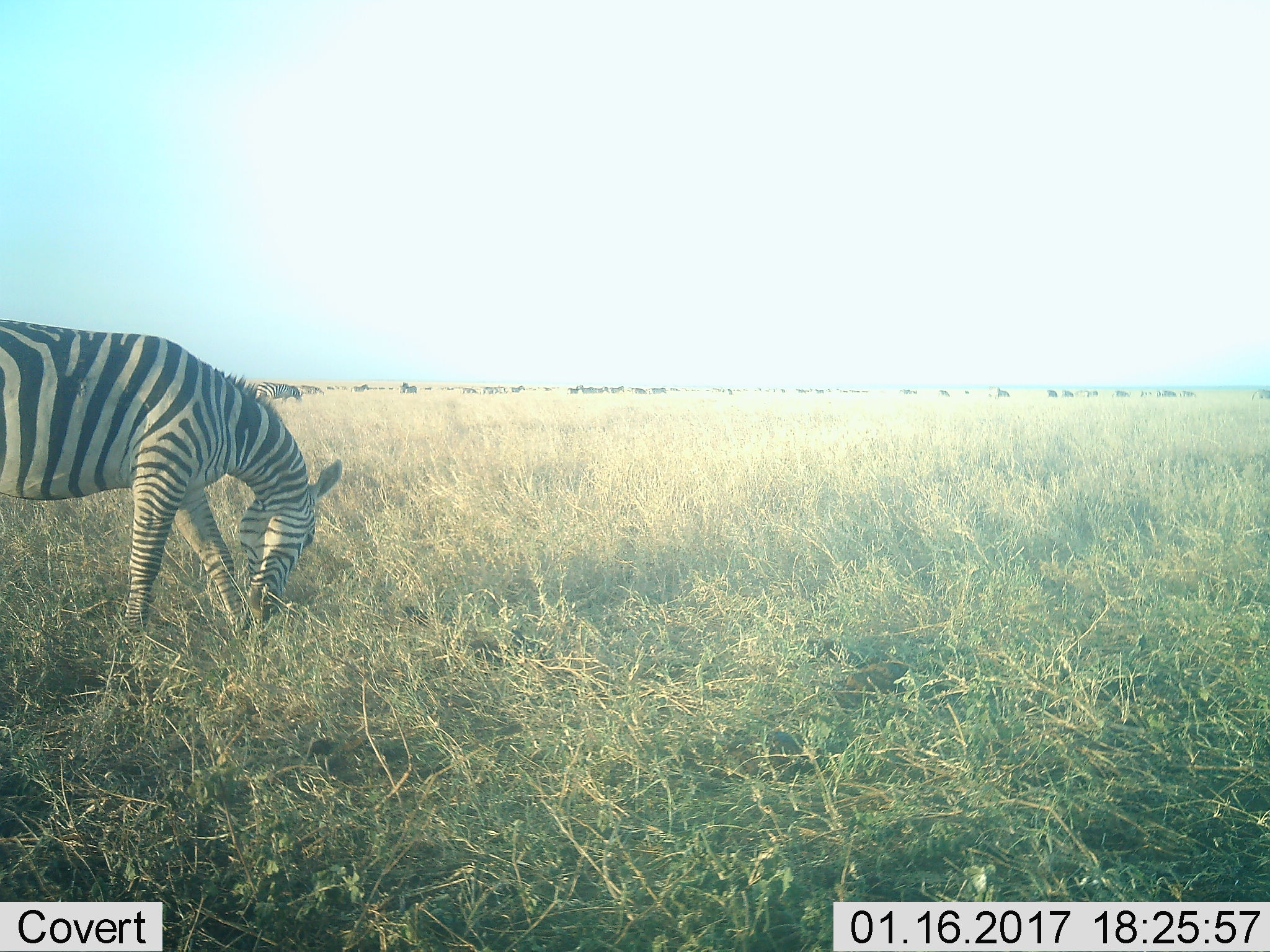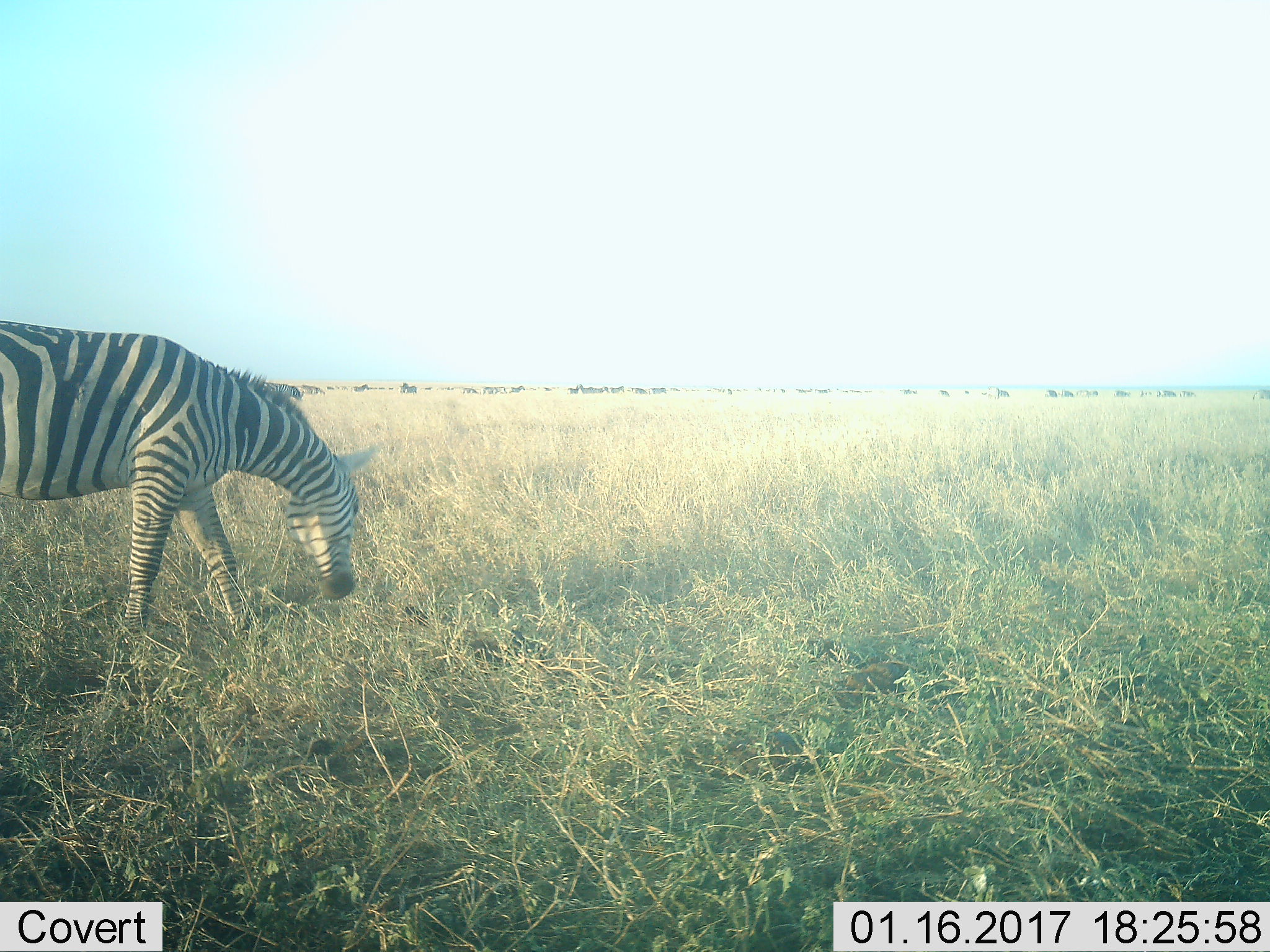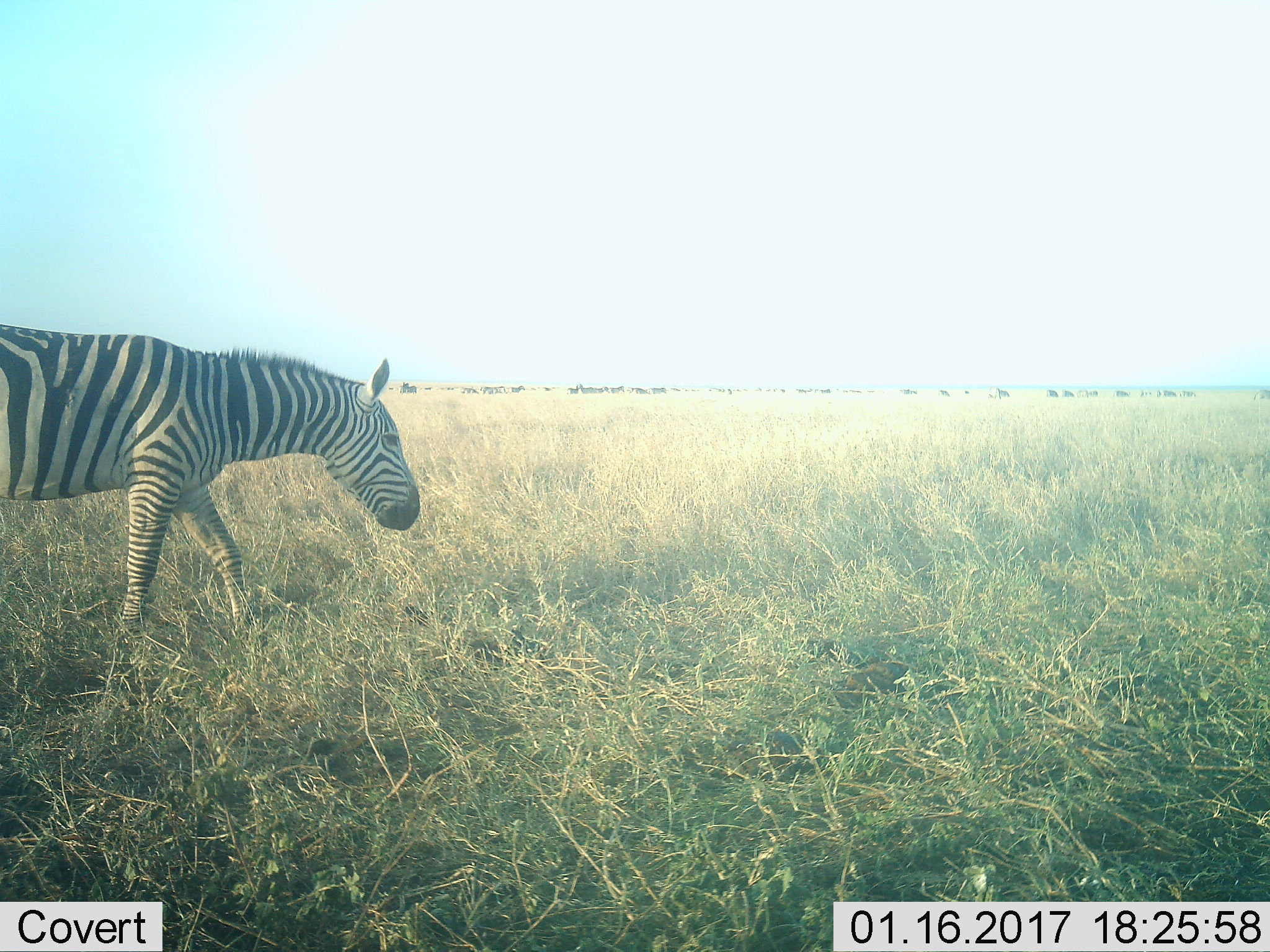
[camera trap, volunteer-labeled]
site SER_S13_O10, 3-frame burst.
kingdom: Animalia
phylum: Chordata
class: Mammalia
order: Perissodactyla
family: Equidae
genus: Equus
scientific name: Equus quagga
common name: plains zebra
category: zebraplains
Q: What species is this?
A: Zebraplains (plains zebra) (Equus quagga).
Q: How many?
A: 1.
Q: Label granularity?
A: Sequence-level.